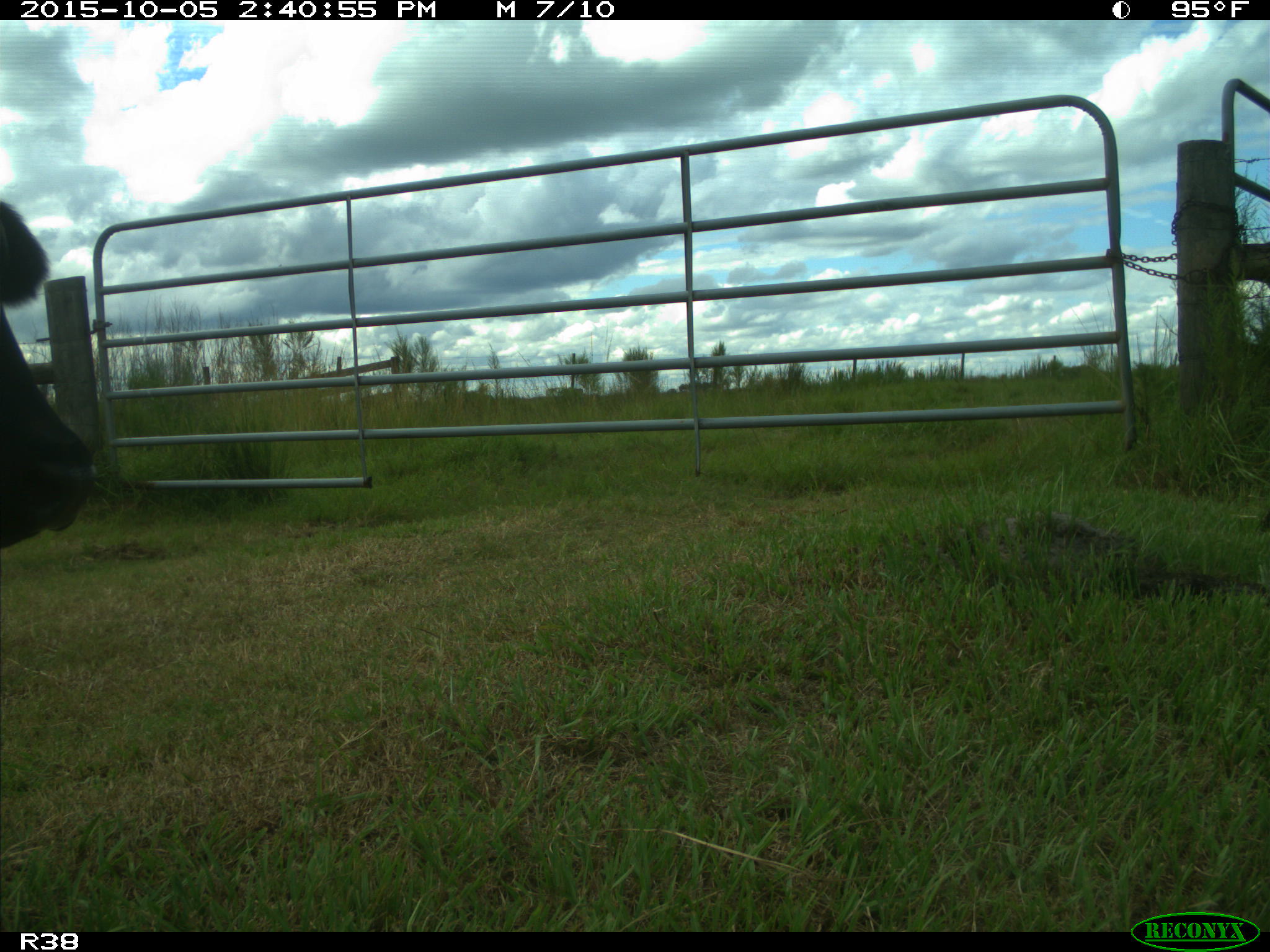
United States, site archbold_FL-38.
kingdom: Animalia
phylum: Chordata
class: Mammalia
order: Artiodactyla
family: Bovidae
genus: Bos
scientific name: Bos taurus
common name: domestic cow